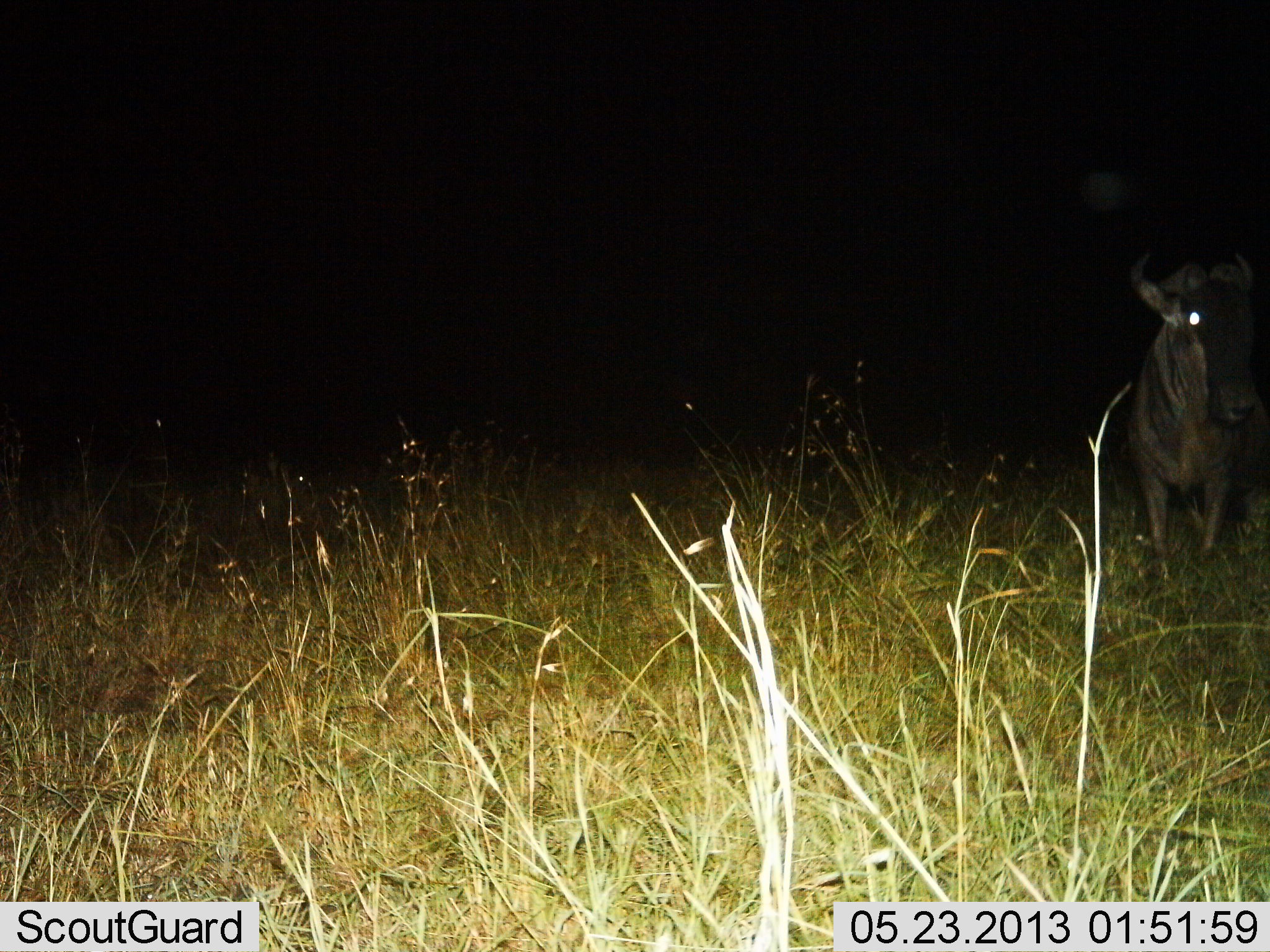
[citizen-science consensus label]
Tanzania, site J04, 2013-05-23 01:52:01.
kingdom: Animalia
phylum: Chordata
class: Mammalia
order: Artiodactyla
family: Bovidae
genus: Connochaetes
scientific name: Connochaetes taurinus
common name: blue wildebeest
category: wildebeest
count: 1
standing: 70%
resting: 0%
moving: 30%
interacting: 0%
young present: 0%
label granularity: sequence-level